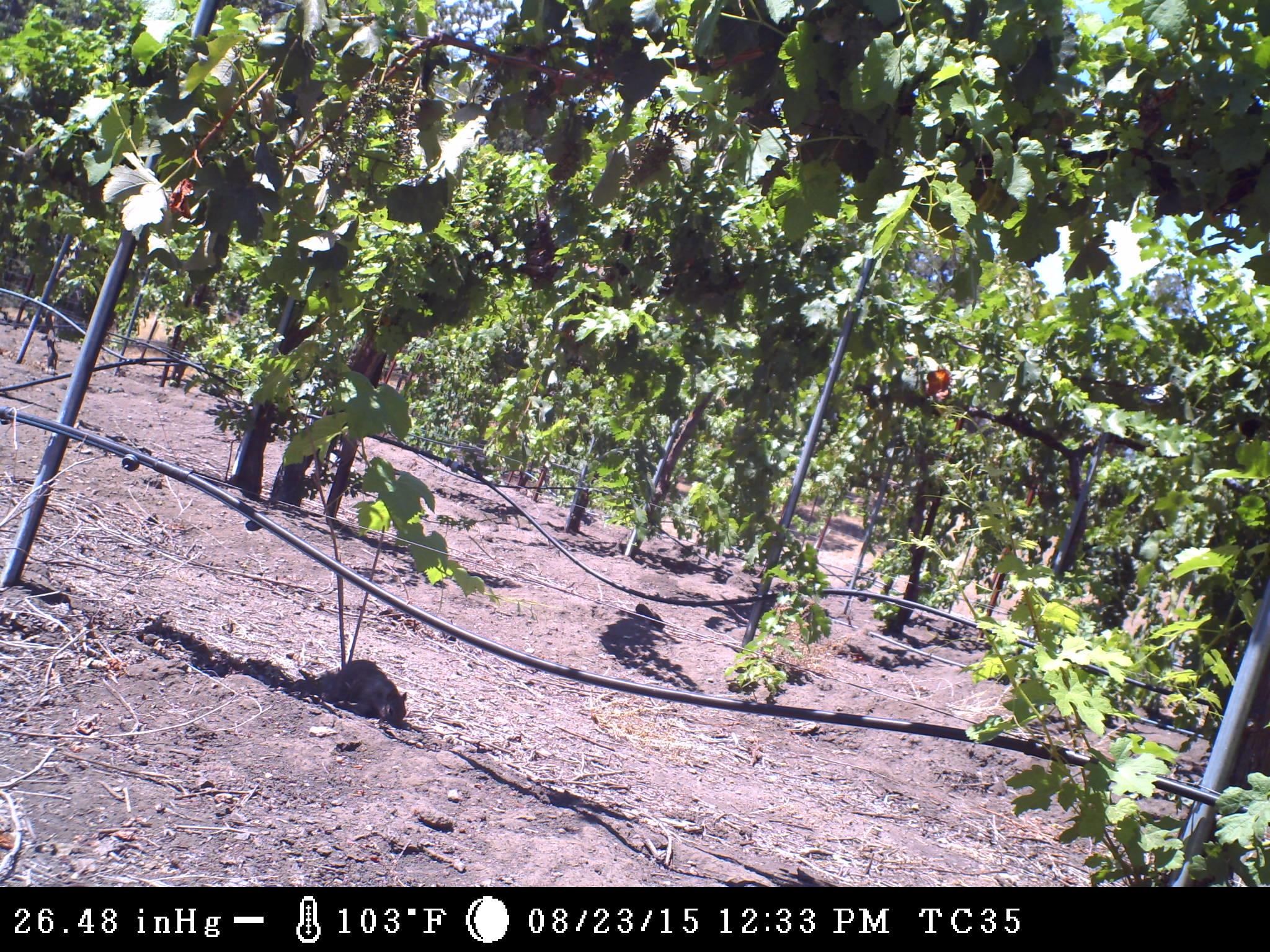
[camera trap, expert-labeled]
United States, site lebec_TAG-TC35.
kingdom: Animalia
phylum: Chordata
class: Mammalia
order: Rodentia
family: Sciuridae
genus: Otospermophilus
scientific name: Otospermophilus beecheyi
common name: california ground squirrel